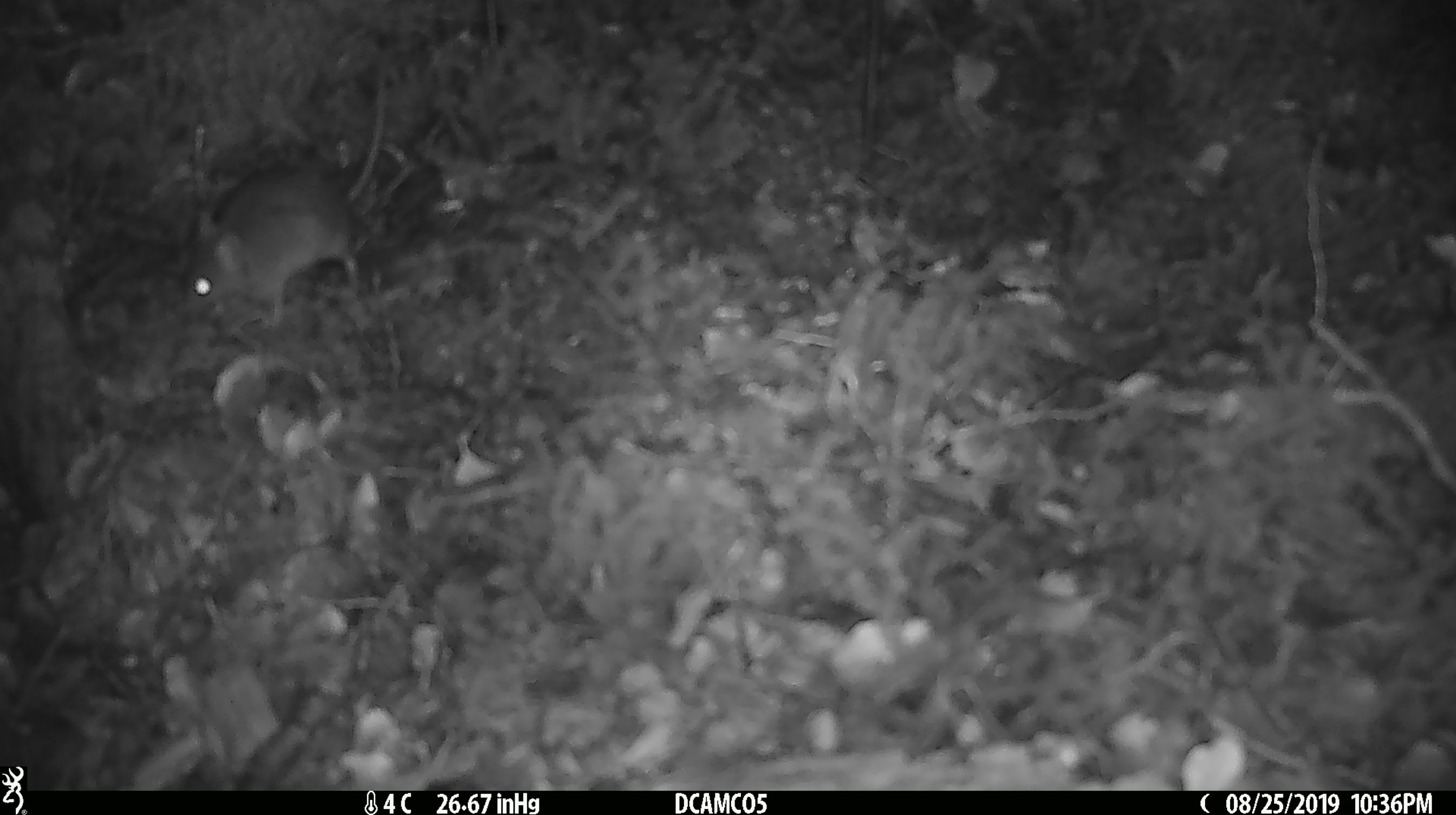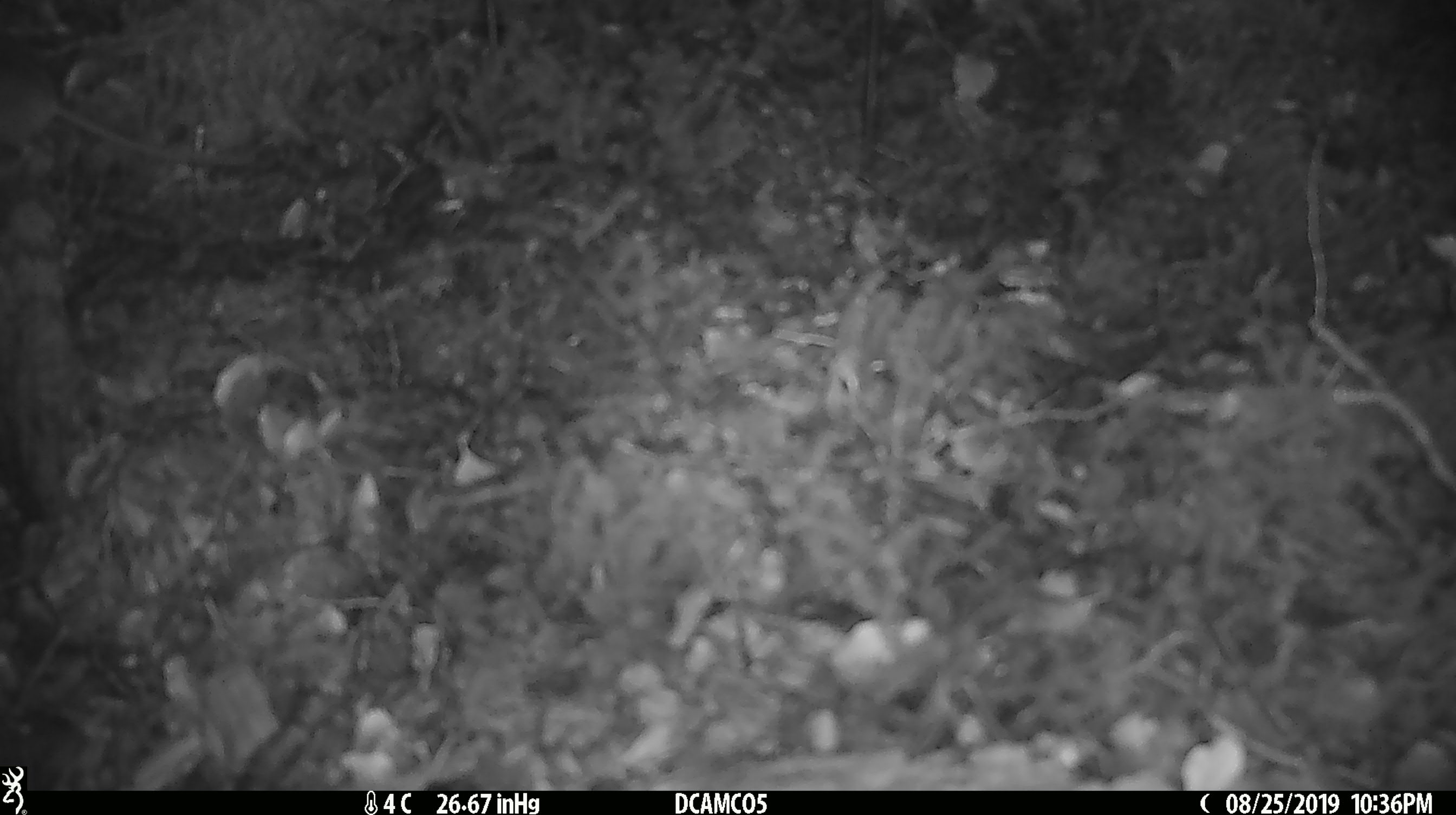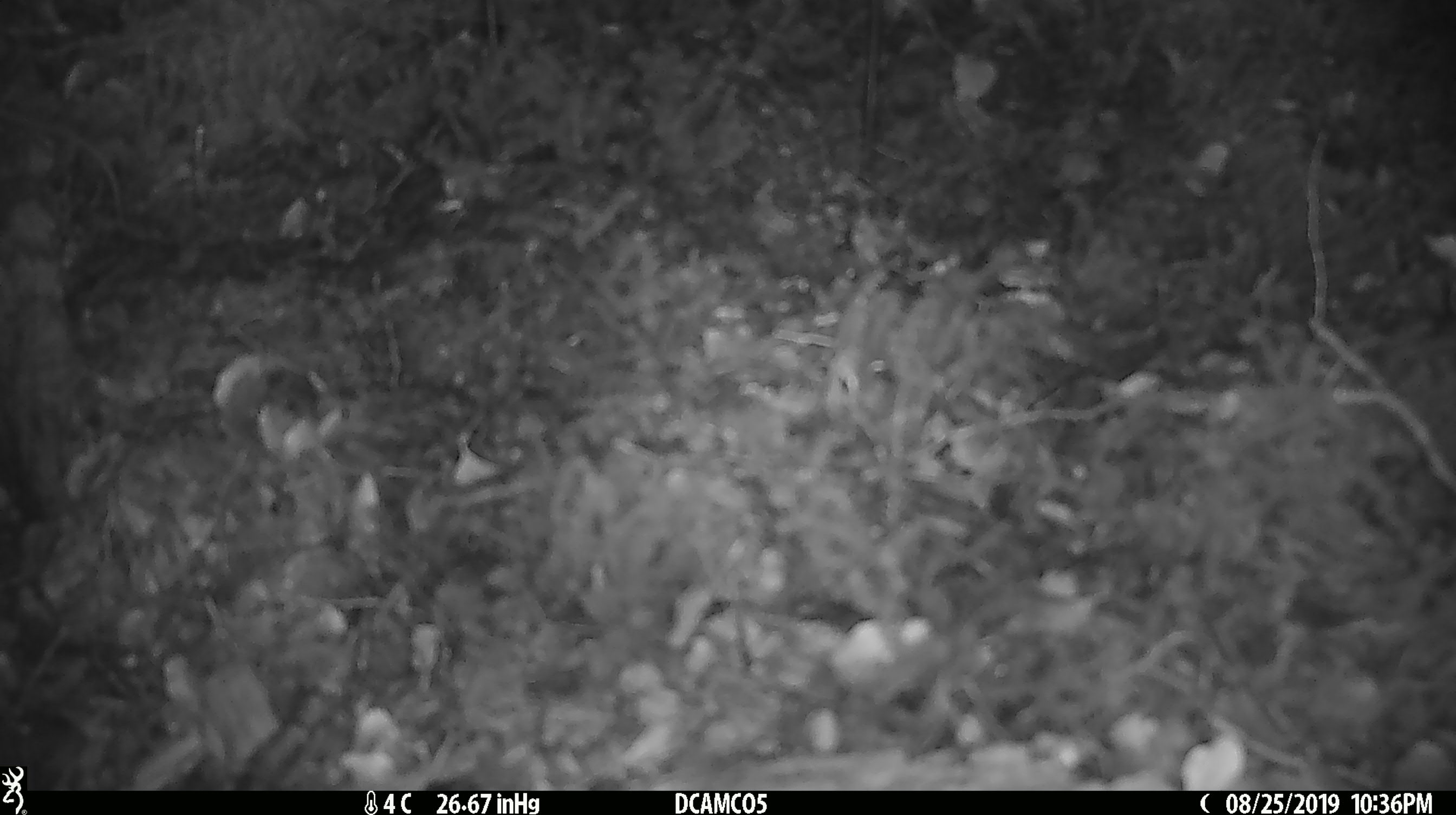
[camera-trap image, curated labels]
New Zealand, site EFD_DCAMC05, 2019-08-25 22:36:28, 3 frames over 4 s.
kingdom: Animalia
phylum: Chordata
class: Mammalia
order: Rodentia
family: Muridae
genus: Mus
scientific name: Mus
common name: mouse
Mouse (Mus).